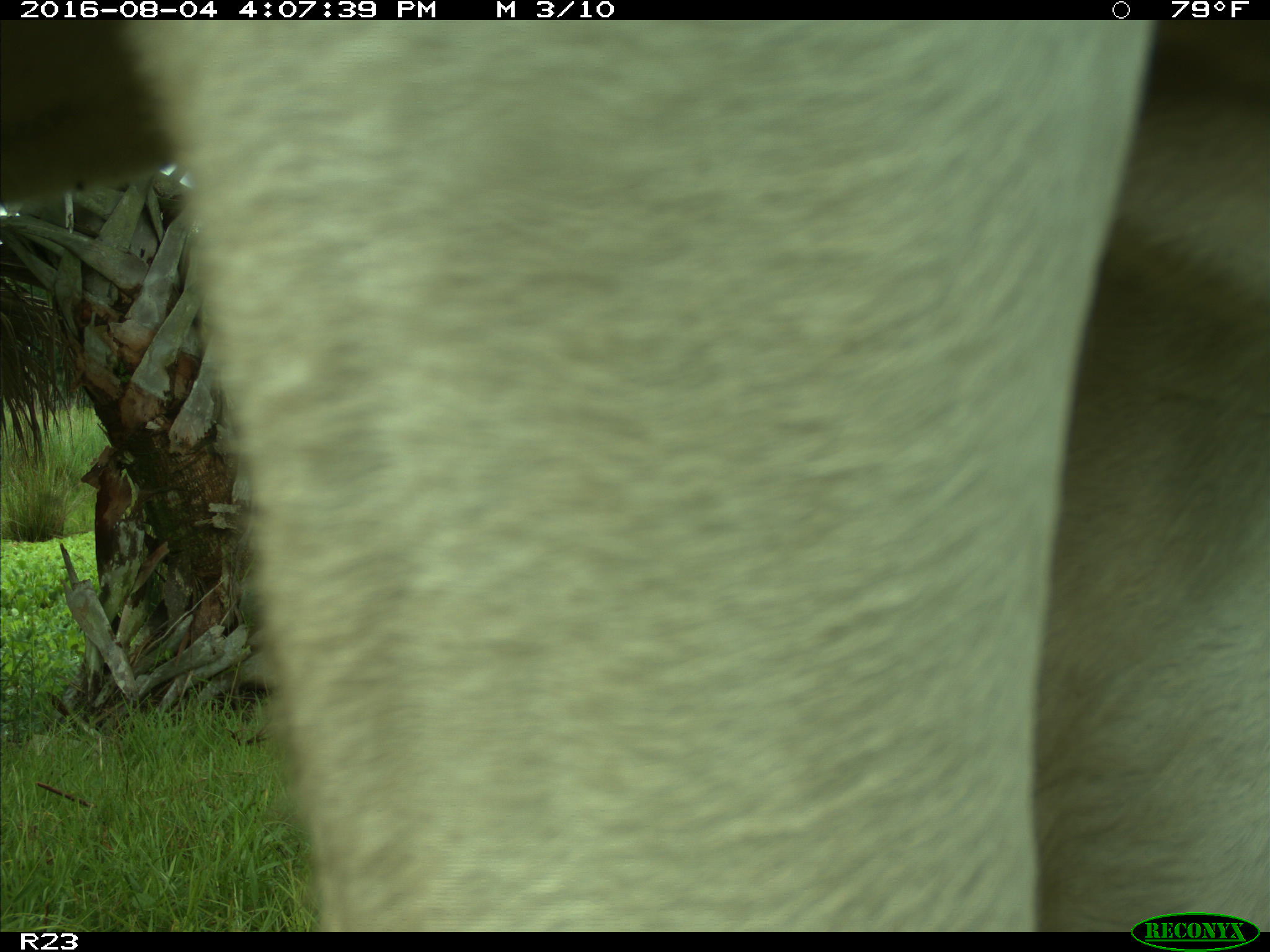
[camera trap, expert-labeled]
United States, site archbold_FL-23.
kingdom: Animalia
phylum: Chordata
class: Mammalia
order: Artiodactyla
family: Bovidae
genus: Bos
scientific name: Bos taurus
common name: domestic cow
Bos taurus (domestic cow).